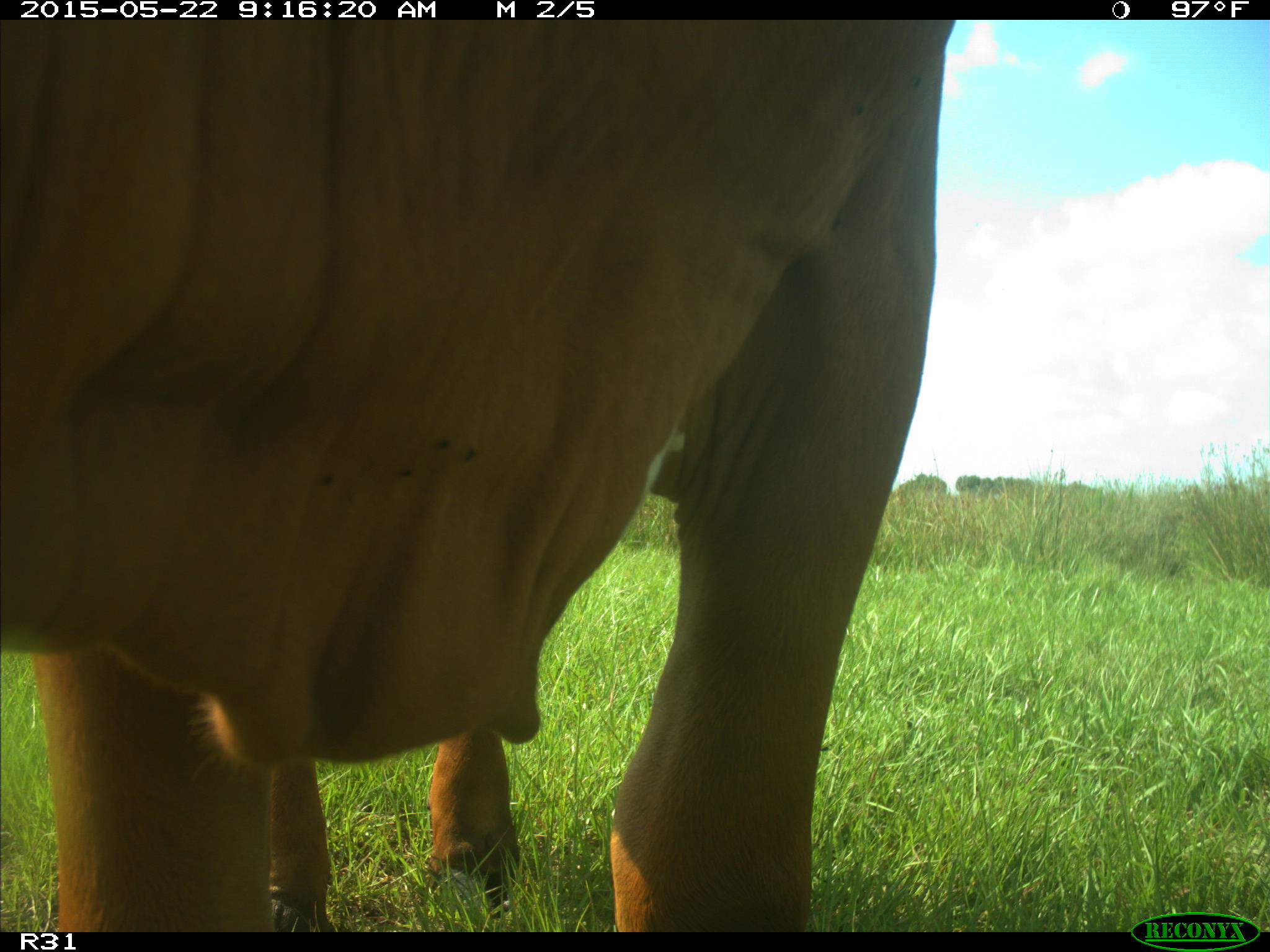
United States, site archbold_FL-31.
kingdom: Animalia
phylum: Chordata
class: Mammalia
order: Artiodactyla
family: Bovidae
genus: Bos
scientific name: Bos taurus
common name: domestic cow